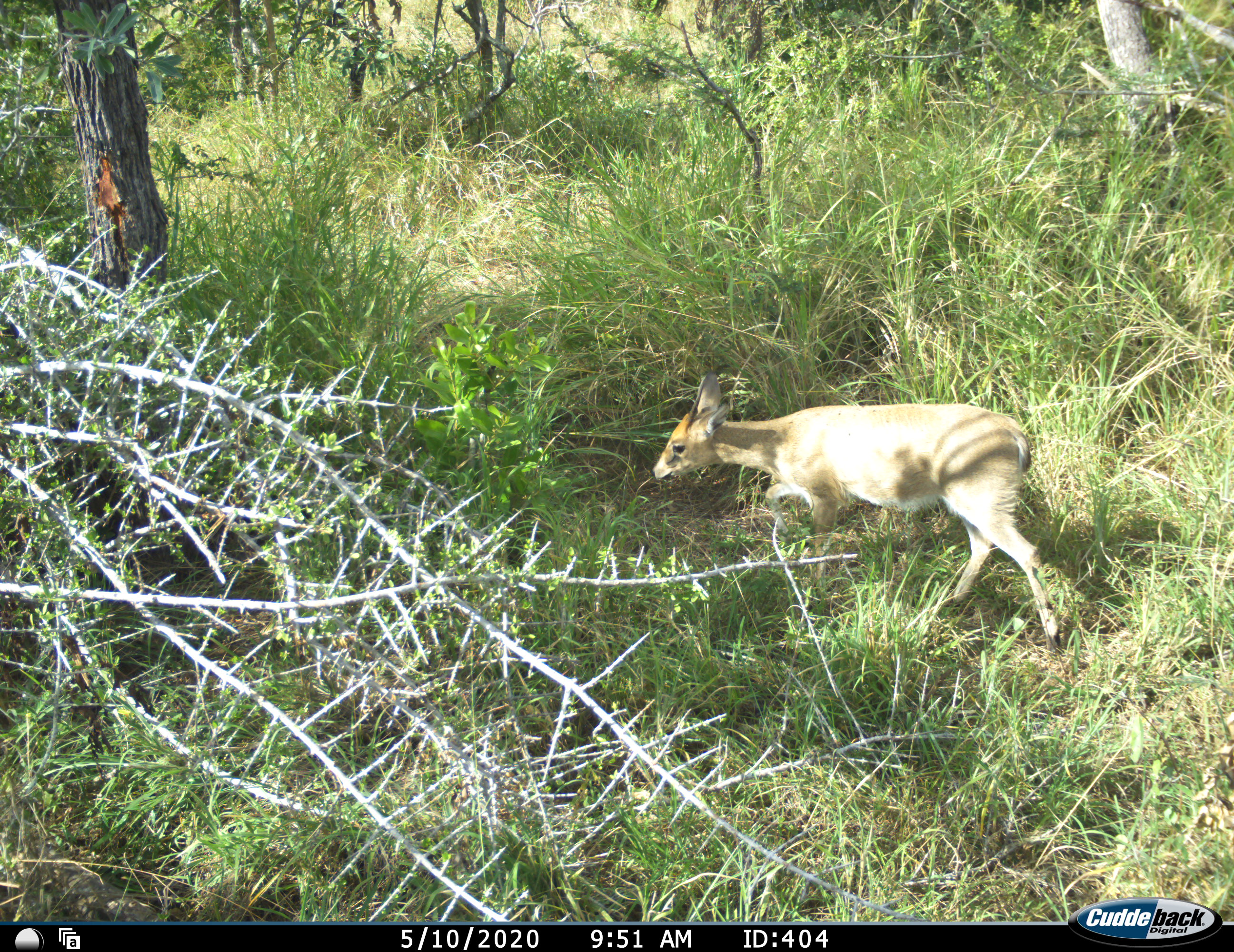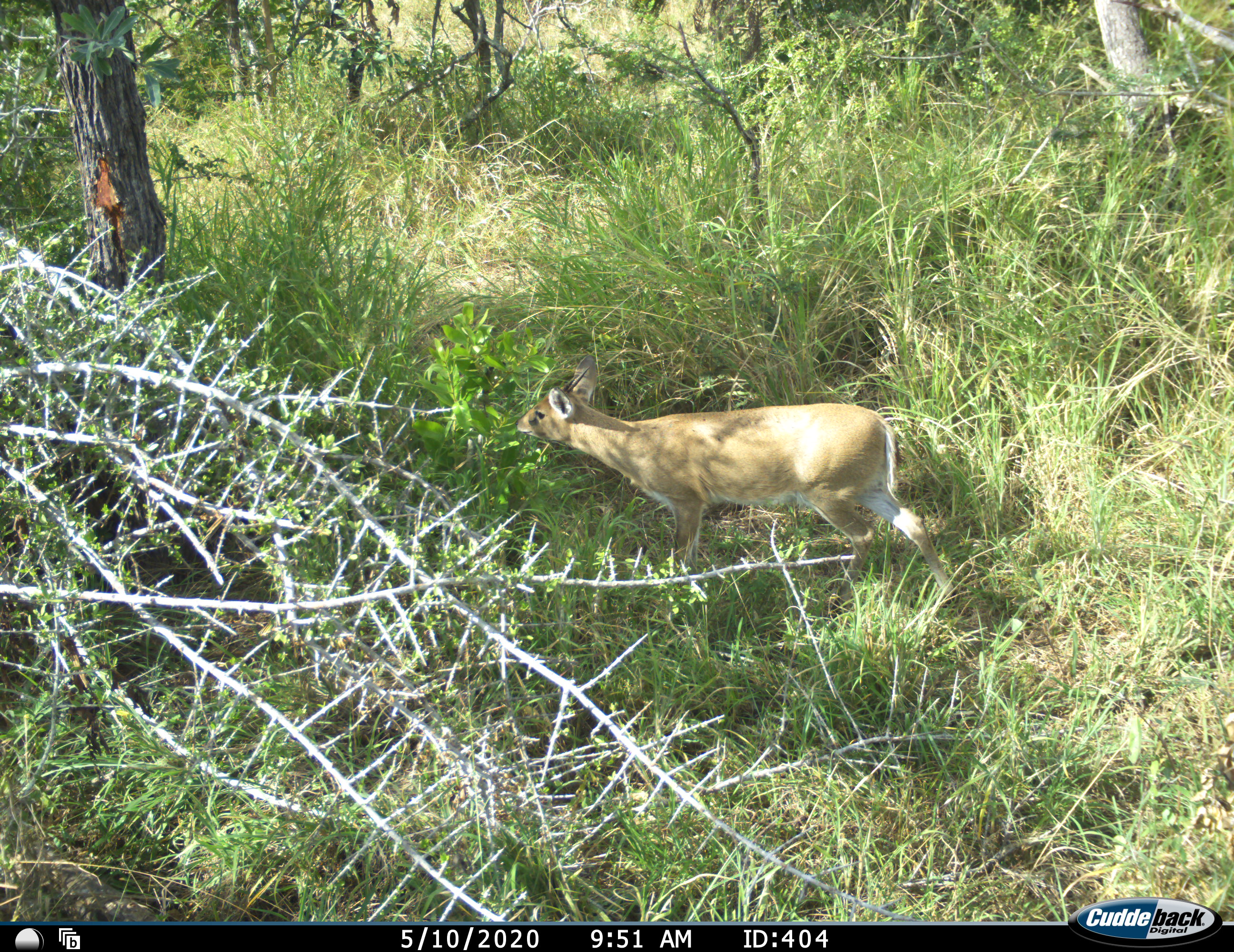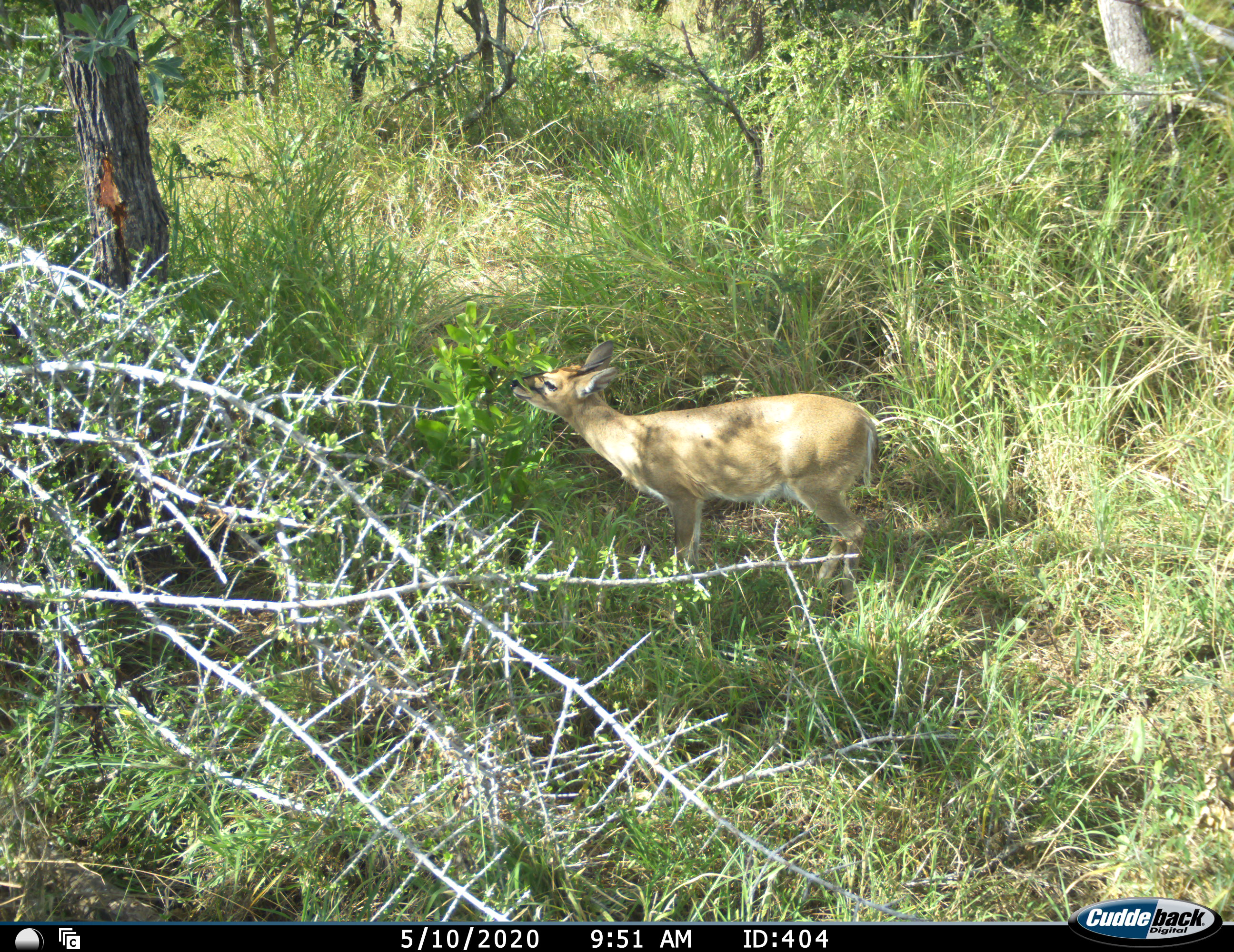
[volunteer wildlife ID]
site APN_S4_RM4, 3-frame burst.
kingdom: Animalia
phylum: Chordata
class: Mammalia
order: Artiodactyla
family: Bovidae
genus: Sylvicapra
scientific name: Sylvicapra grimmia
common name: common duiker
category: duikercommongrey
Duikercommongrey (common duiker) (Sylvicapra grimmia), count 1. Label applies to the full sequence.